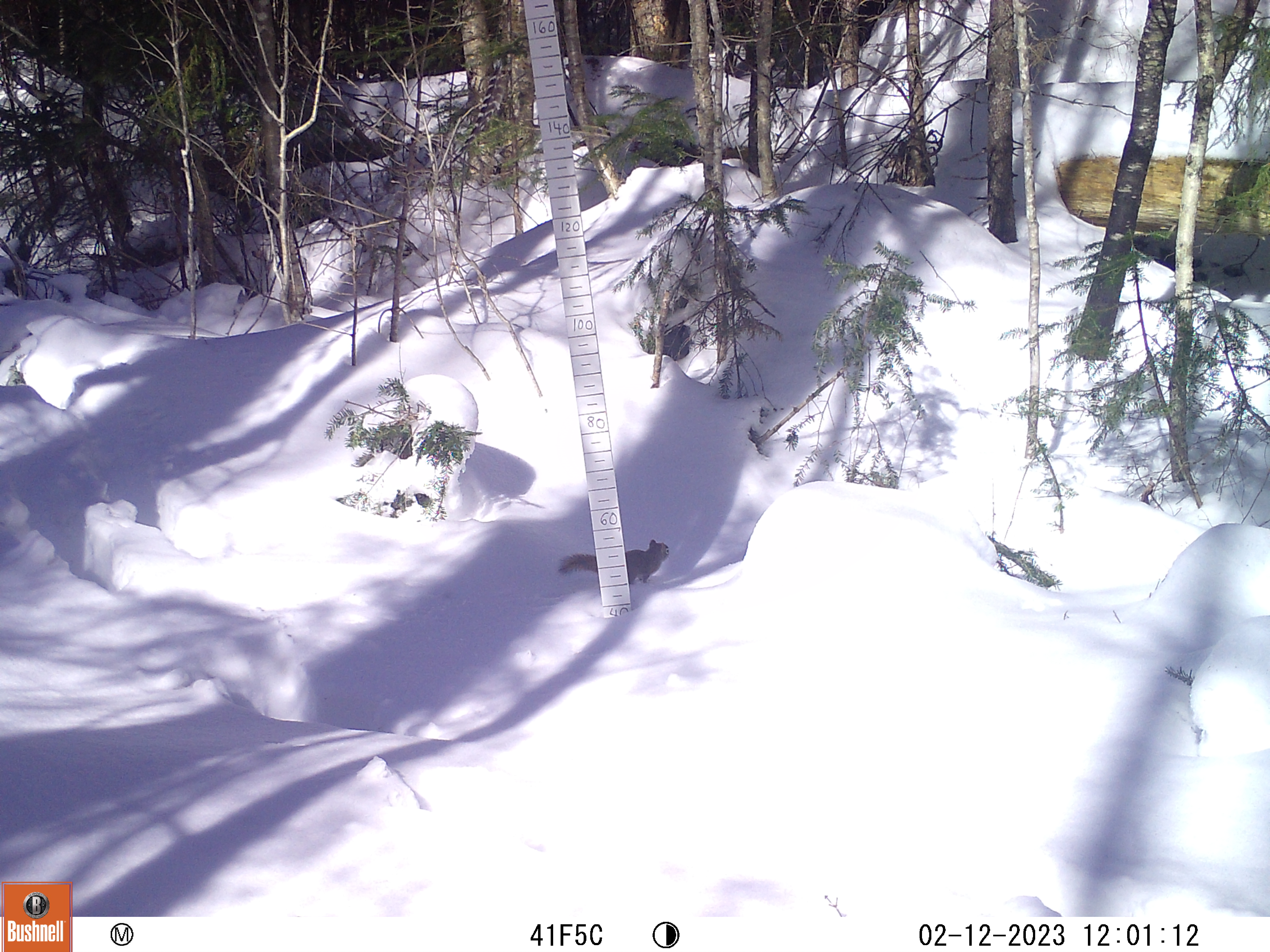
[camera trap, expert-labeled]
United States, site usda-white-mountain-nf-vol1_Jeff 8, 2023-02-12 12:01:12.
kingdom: Animalia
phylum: Chordata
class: Mammalia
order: Rodentia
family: Sciuridae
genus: Tamiasciurus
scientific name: Tamiasciurus hudsonicus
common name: red squirrel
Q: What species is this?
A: Red squirrel (Tamiasciurus hudsonicus).